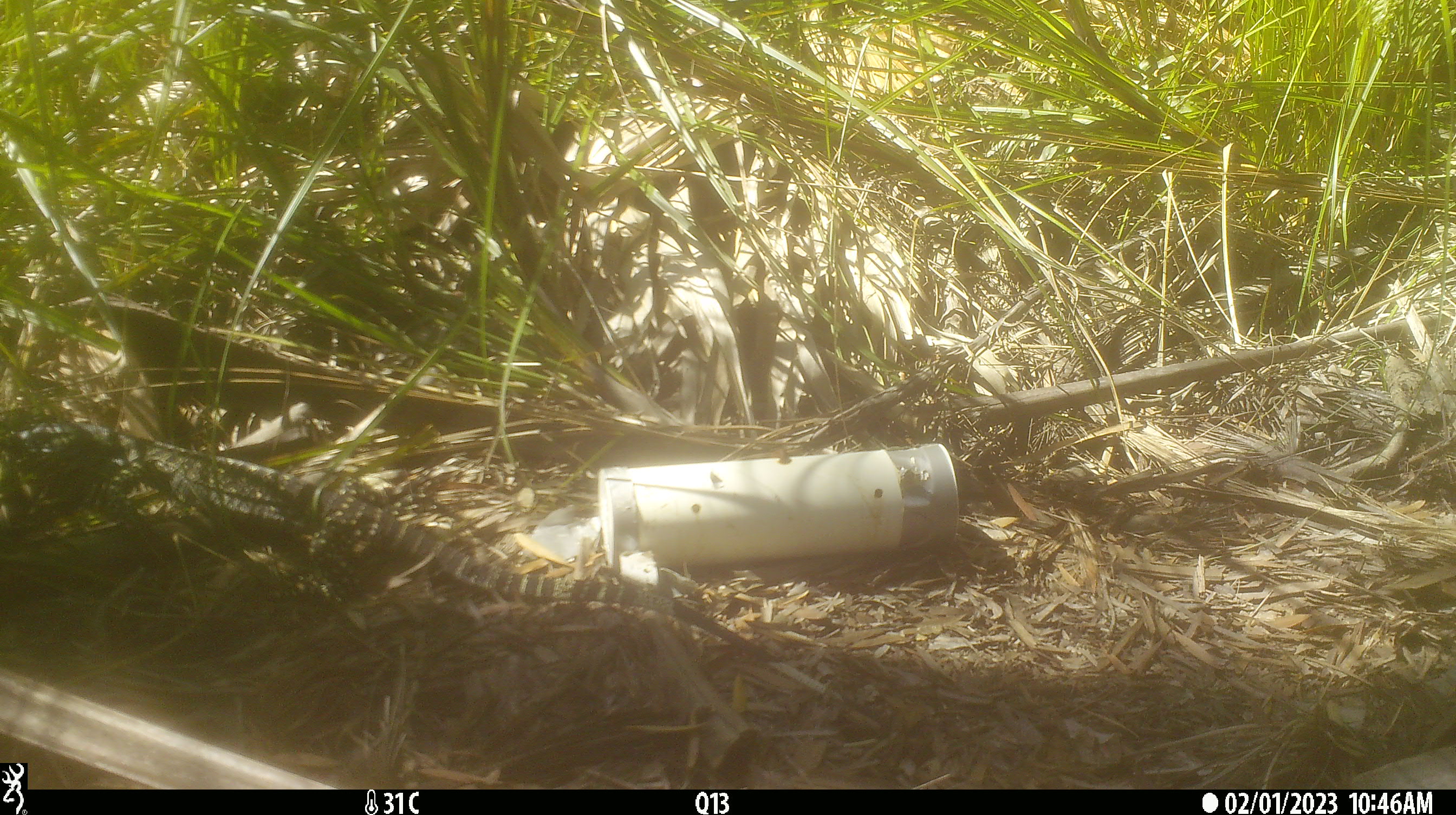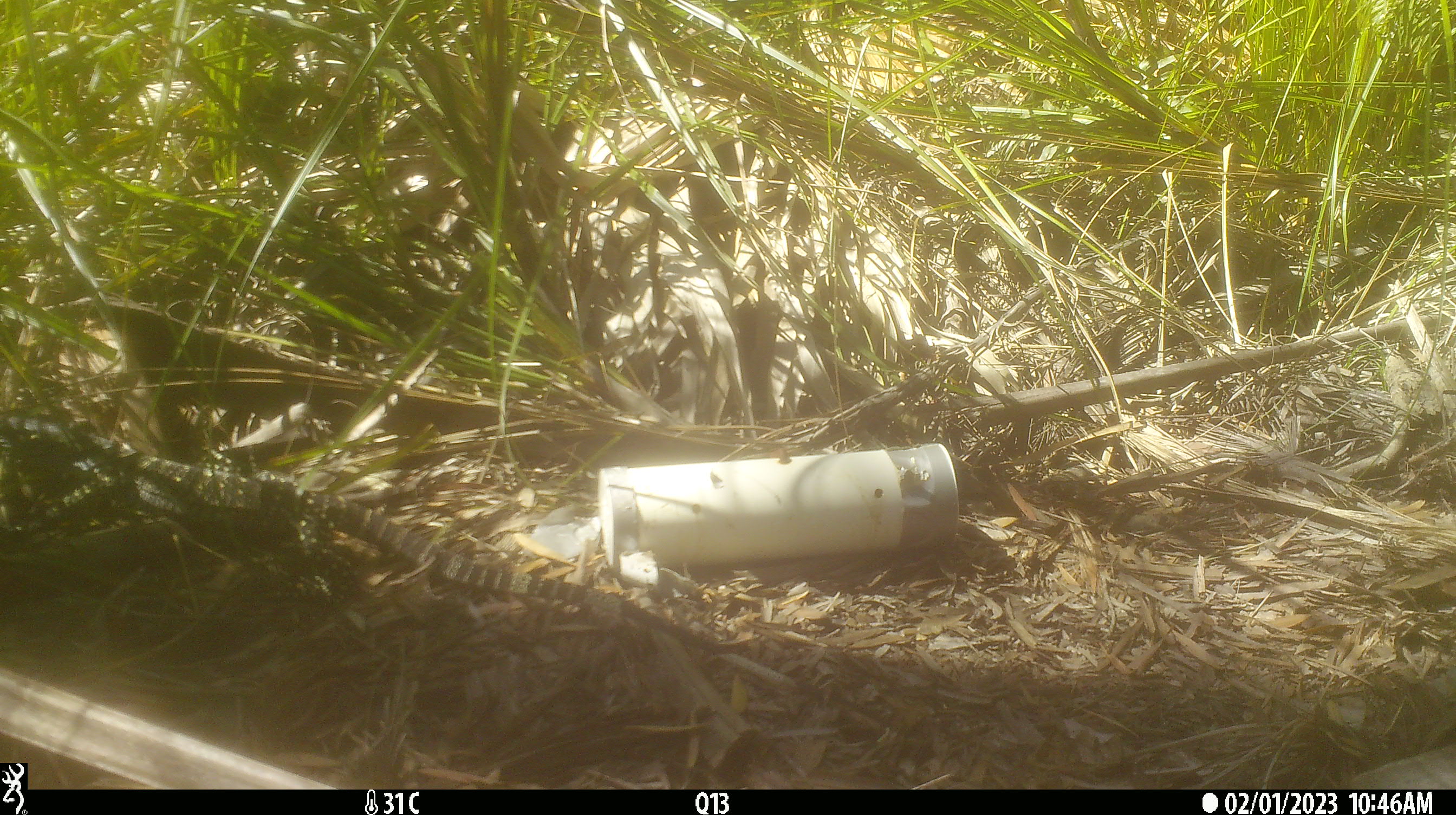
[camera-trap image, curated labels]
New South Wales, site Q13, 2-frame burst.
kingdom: Animalia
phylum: Chordata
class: Reptilia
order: Squamata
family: Varanidae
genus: Varanus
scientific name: Varanus varius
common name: lace monitor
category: goanna